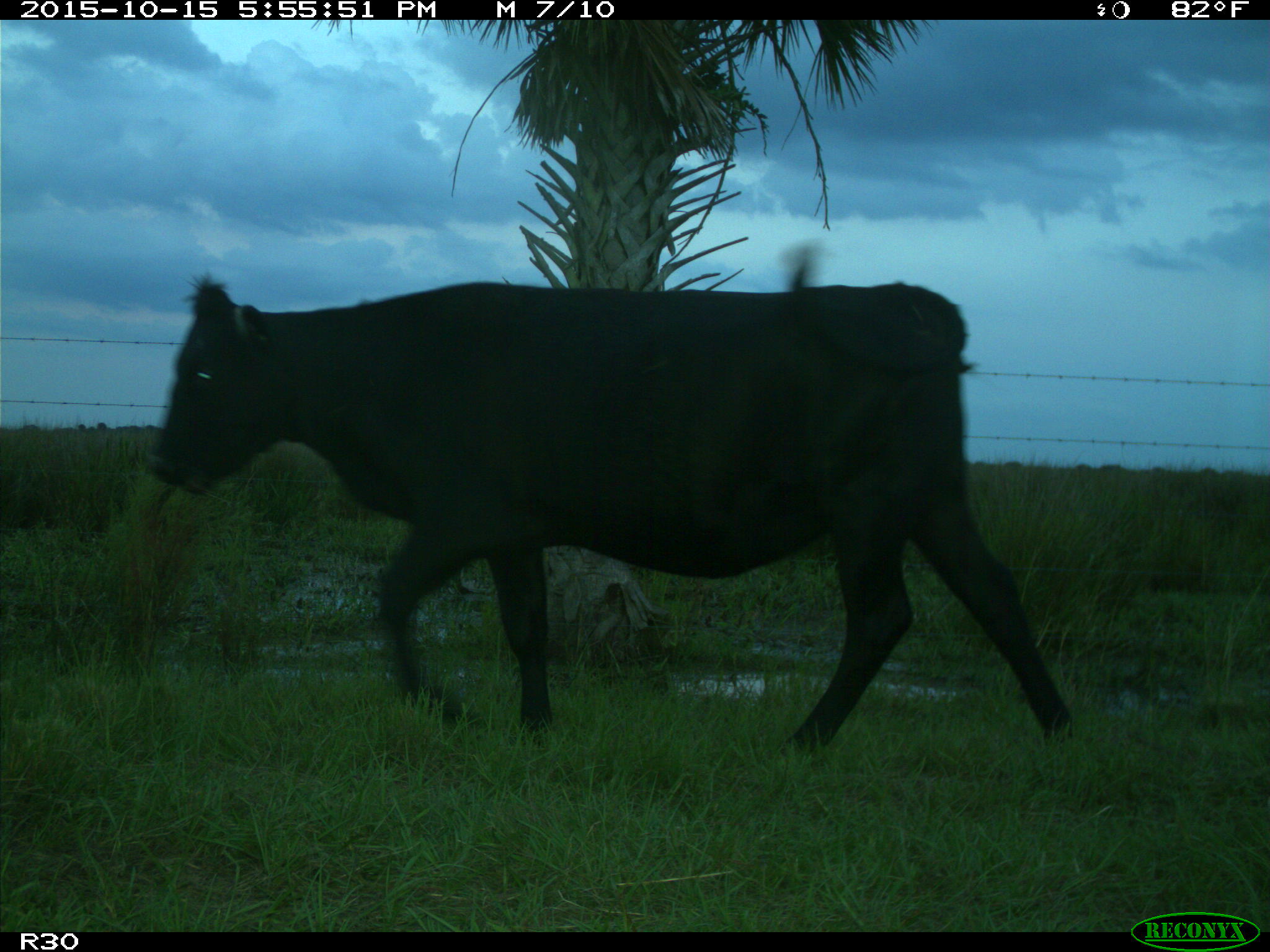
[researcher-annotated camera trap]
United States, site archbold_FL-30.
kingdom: Animalia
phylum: Chordata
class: Mammalia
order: Artiodactyla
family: Bovidae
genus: Bos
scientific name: Bos taurus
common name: domestic cow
Bos taurus (domestic cow).